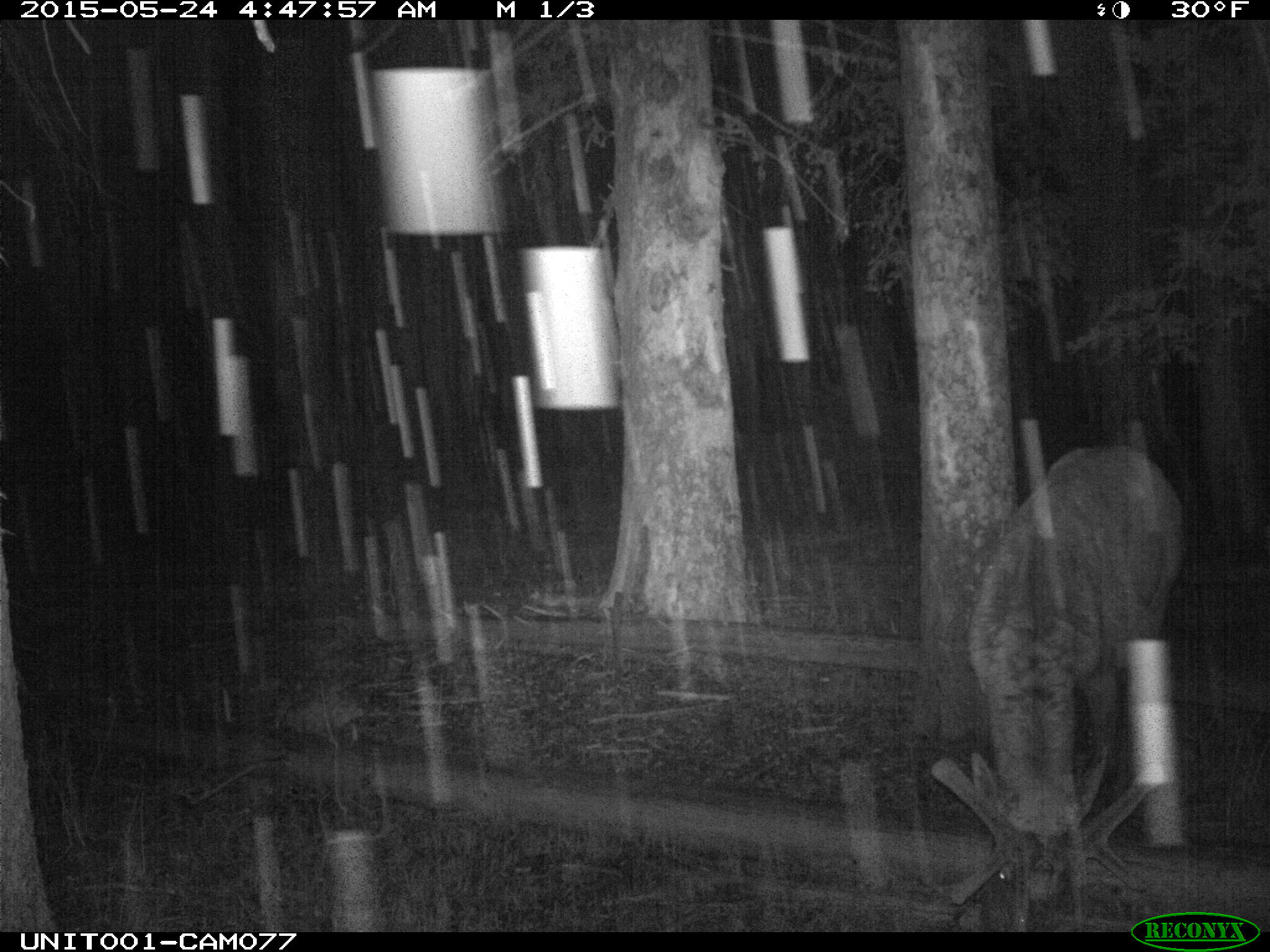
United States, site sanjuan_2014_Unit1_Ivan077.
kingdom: Animalia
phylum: Chordata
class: Mammalia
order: Artiodactyla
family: Cervidae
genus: Cervus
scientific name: Cervus elaphus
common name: red deer